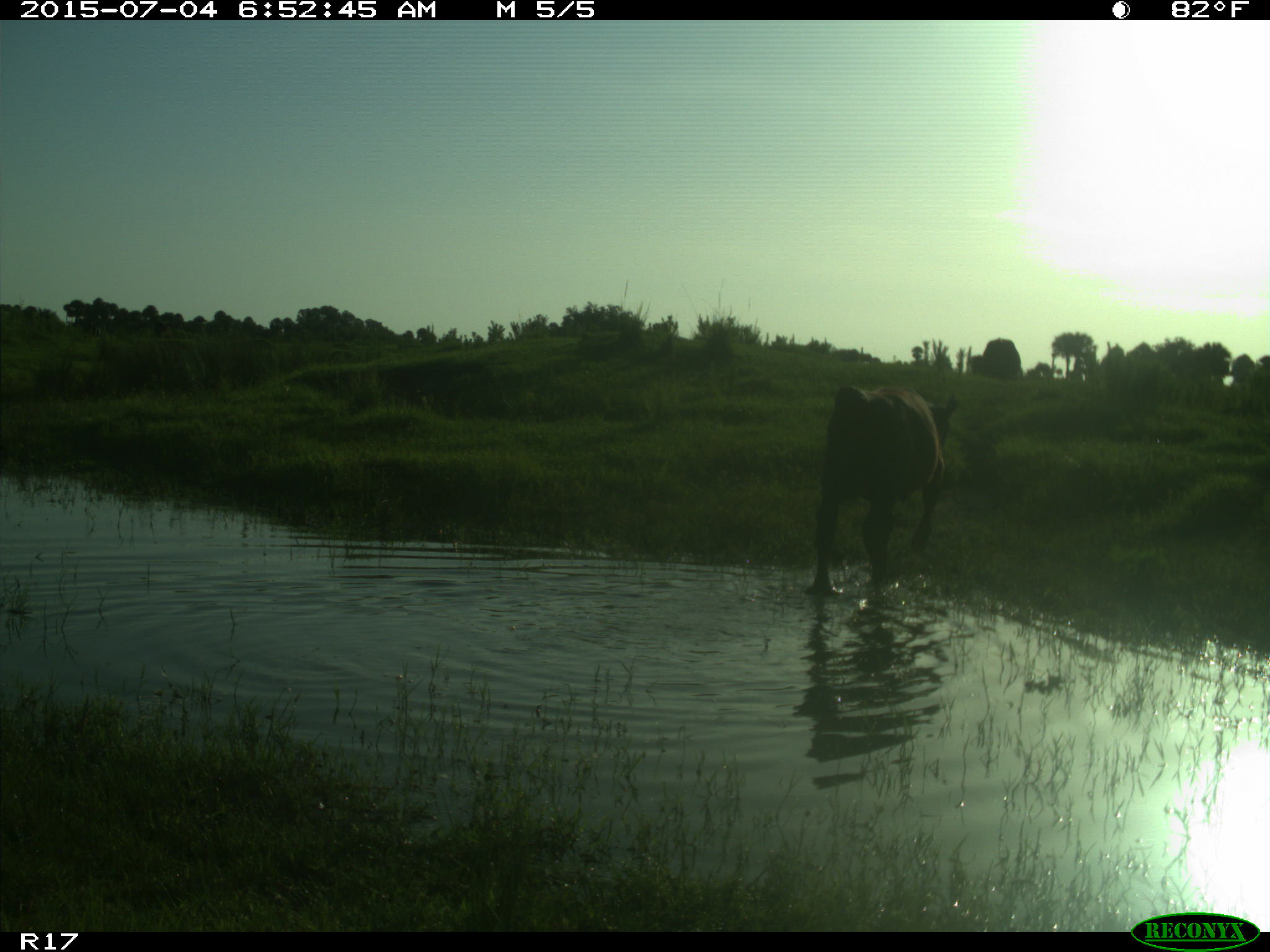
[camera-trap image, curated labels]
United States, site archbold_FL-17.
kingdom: Animalia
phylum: Chordata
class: Mammalia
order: Artiodactyla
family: Bovidae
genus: Bos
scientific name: Bos taurus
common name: domestic cow